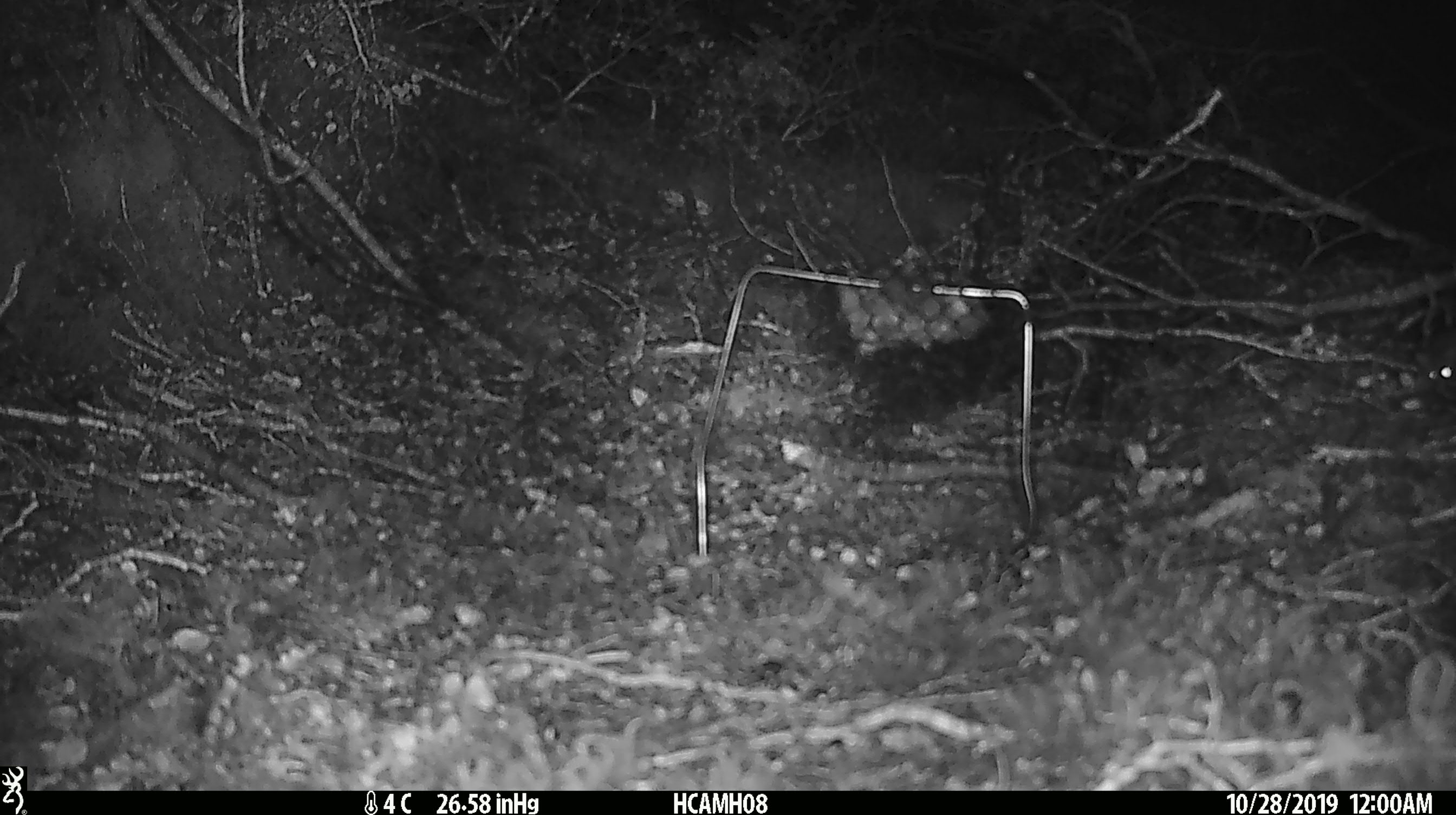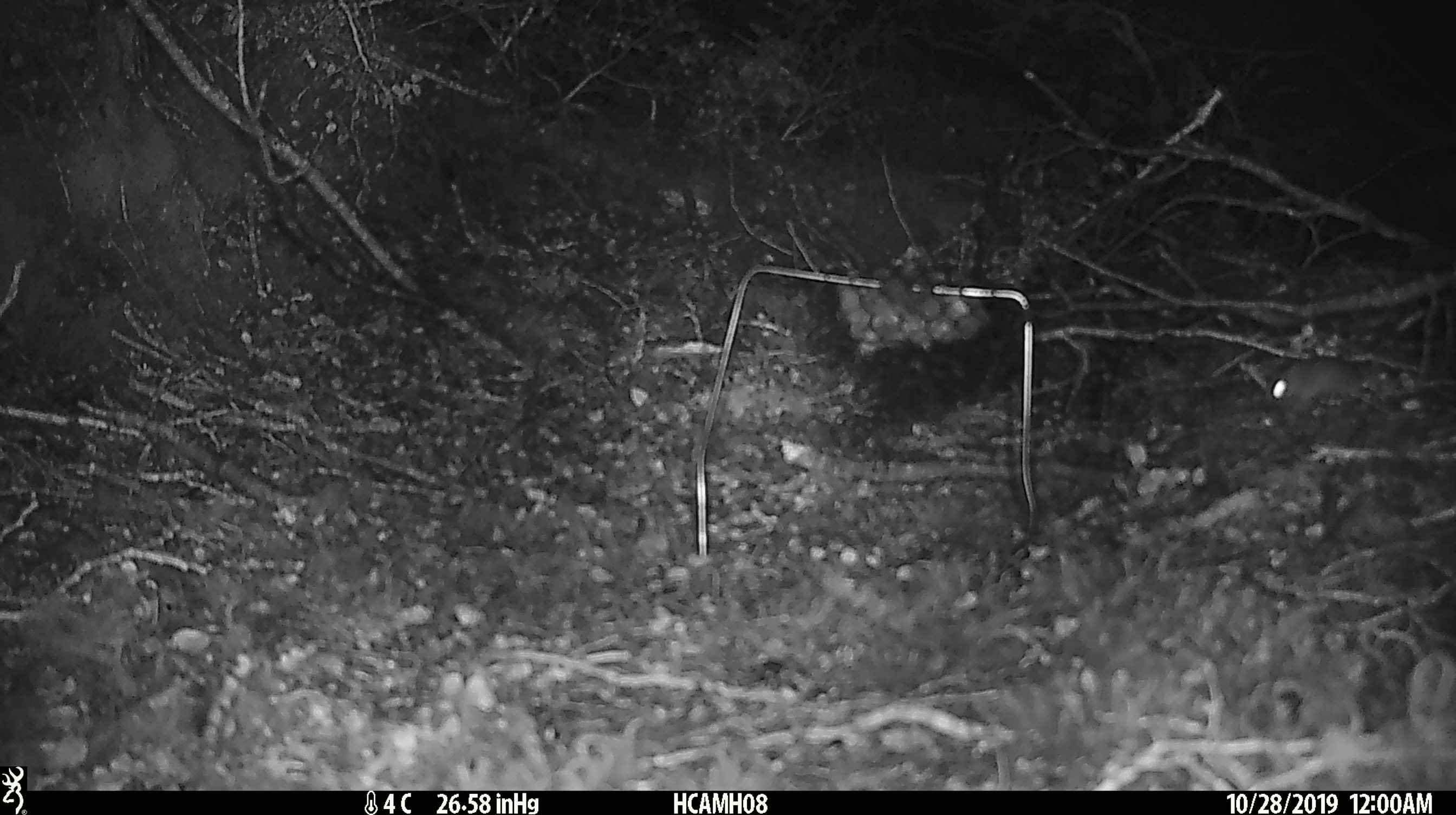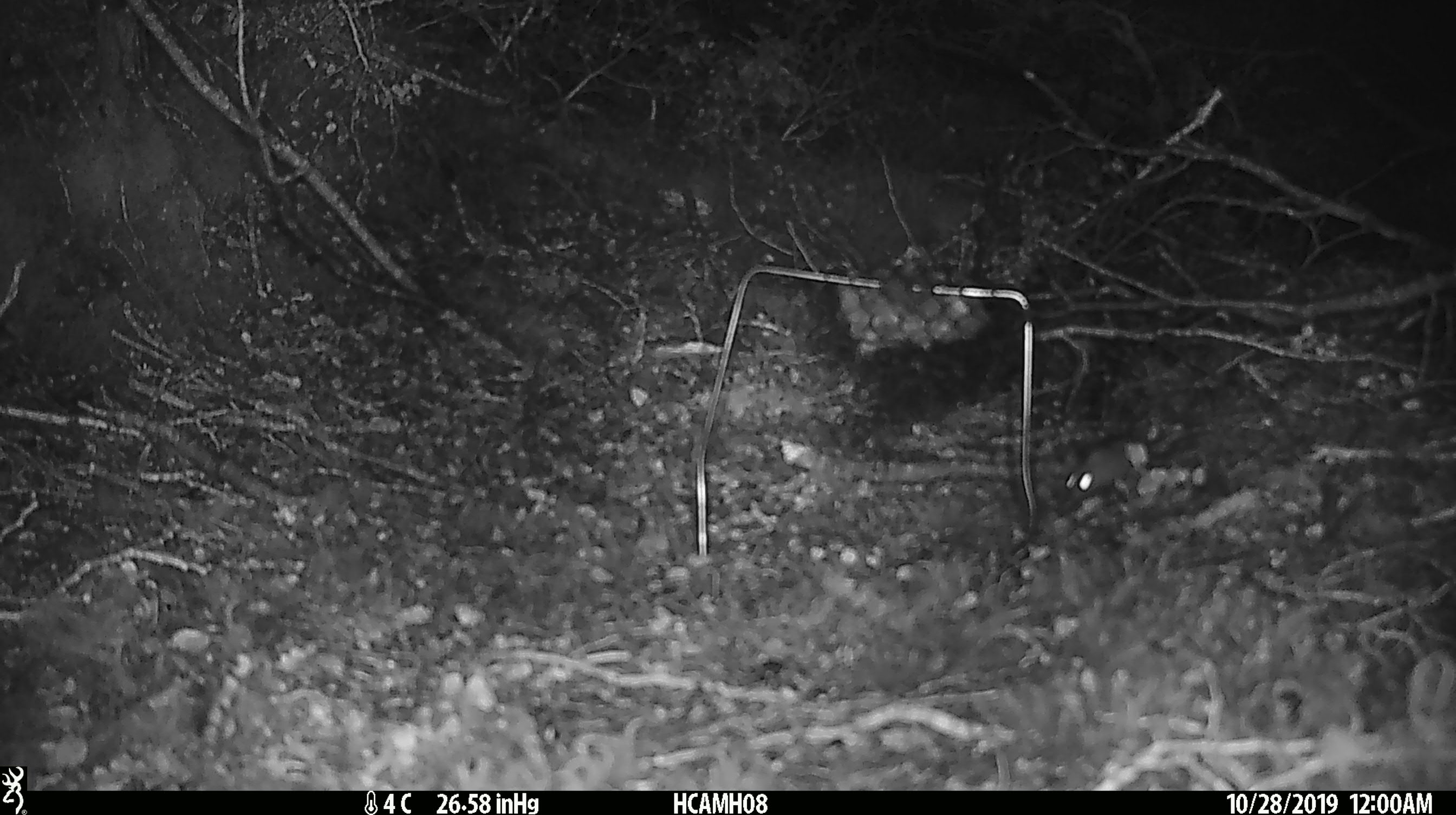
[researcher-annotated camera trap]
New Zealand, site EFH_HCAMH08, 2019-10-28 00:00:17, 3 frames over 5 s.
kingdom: Animalia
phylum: Chordata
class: Mammalia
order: Rodentia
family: Muridae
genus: Mus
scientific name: Mus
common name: mouse